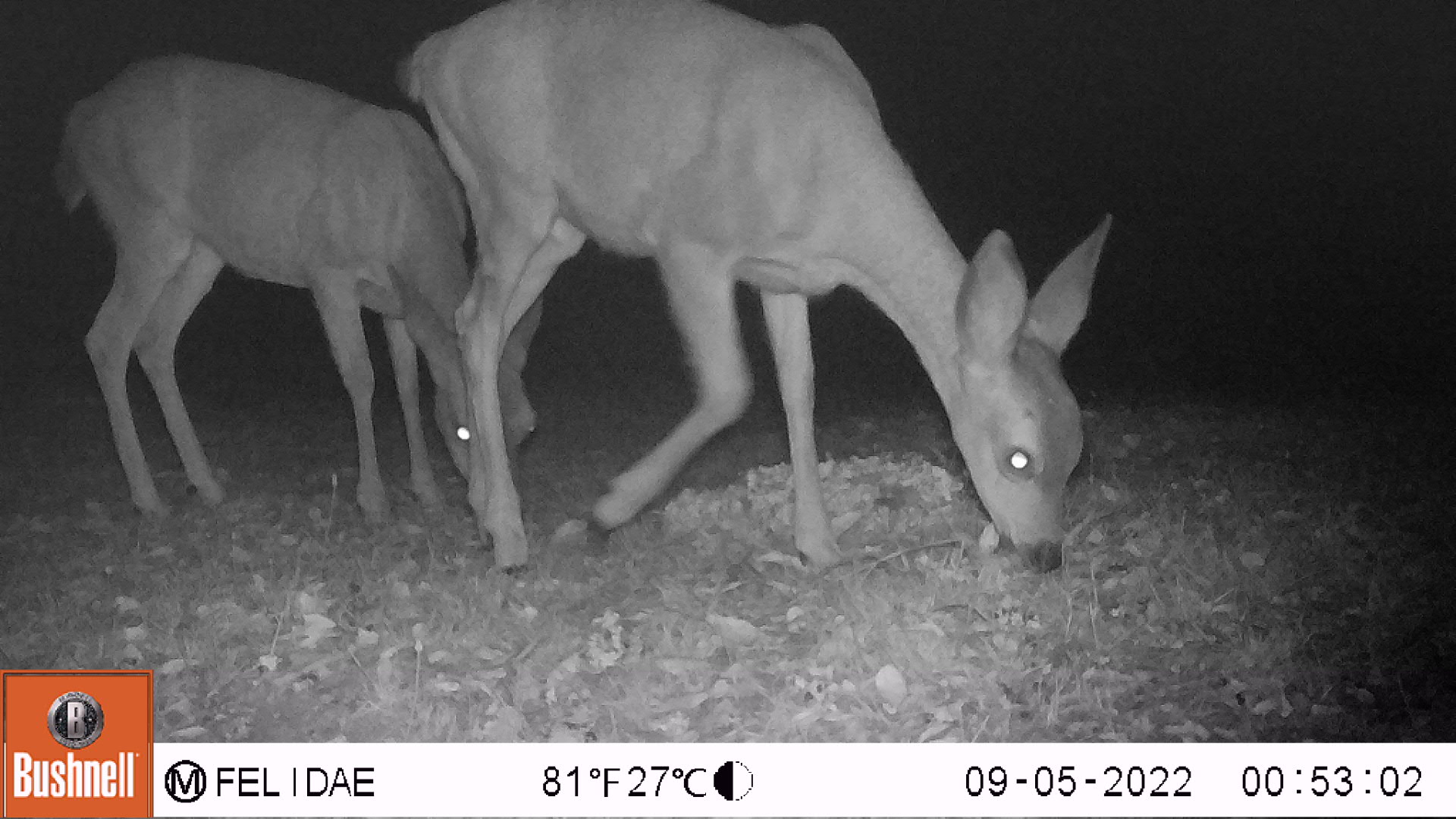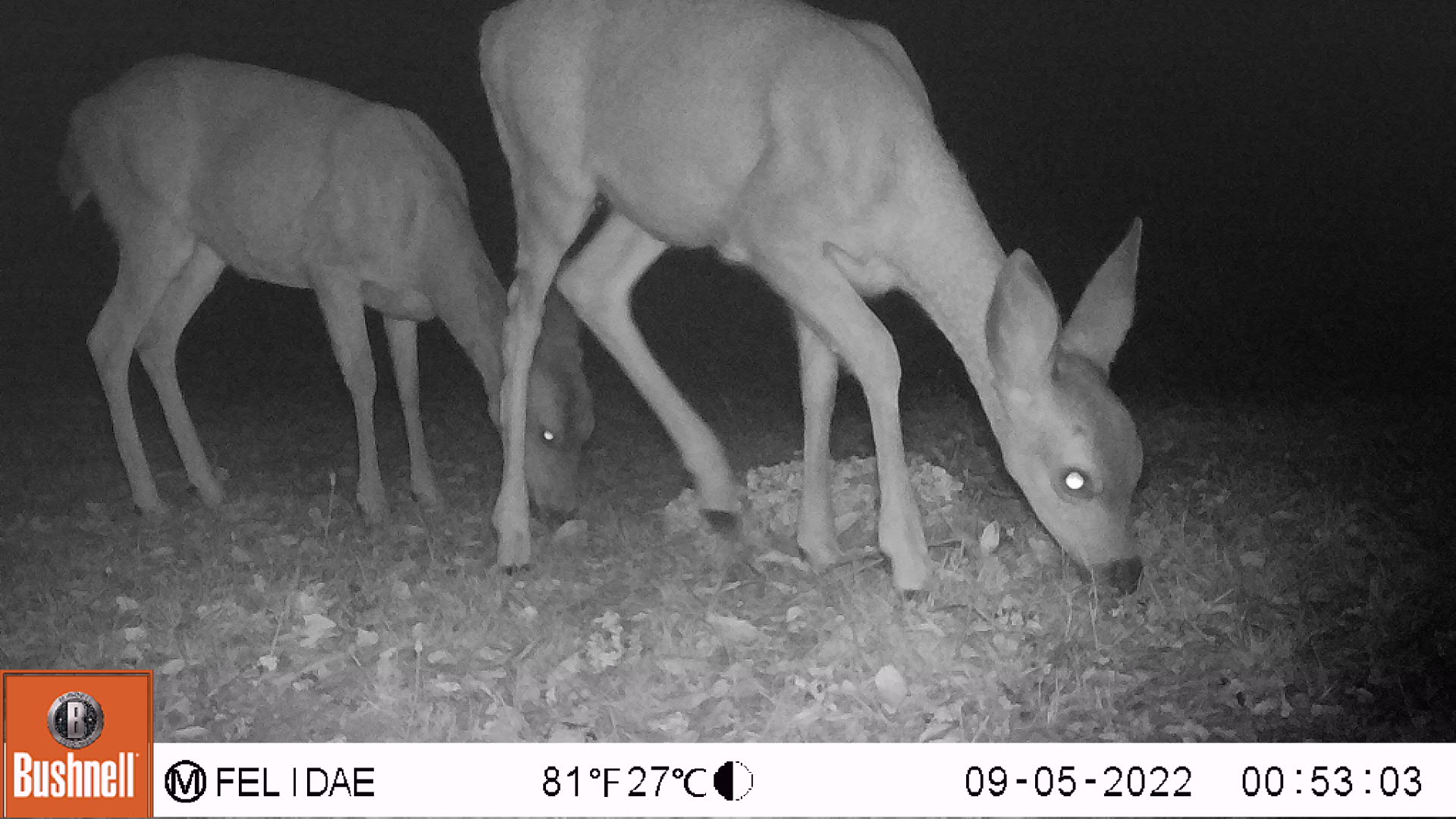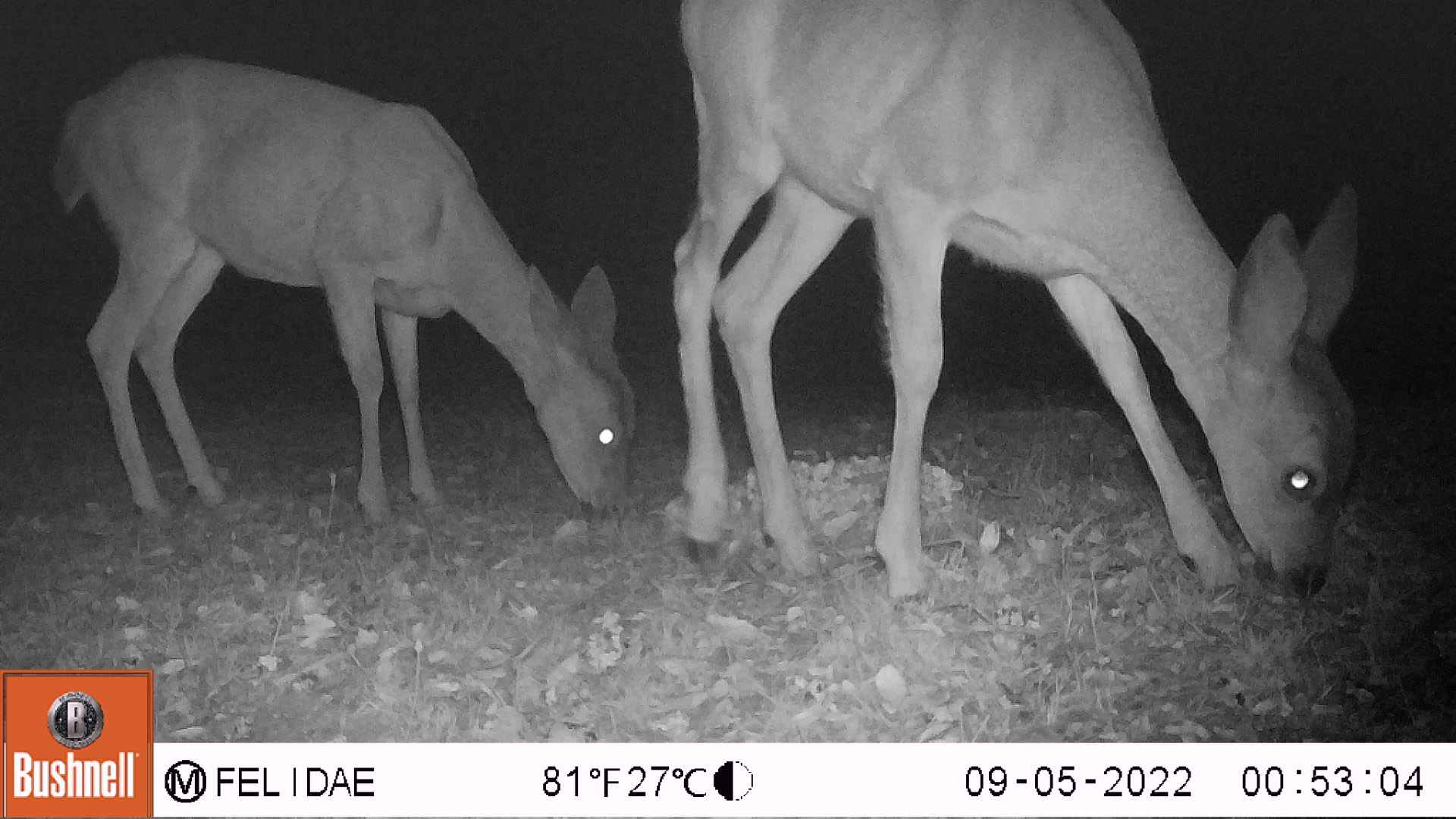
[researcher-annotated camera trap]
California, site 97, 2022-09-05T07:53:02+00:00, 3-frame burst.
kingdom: Animalia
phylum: Chordata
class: Mammalia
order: Artiodactyla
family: Cervidae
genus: Odocoileus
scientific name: Odocoileus hemionus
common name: mule deer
Mule deer (Odocoileus hemionus).